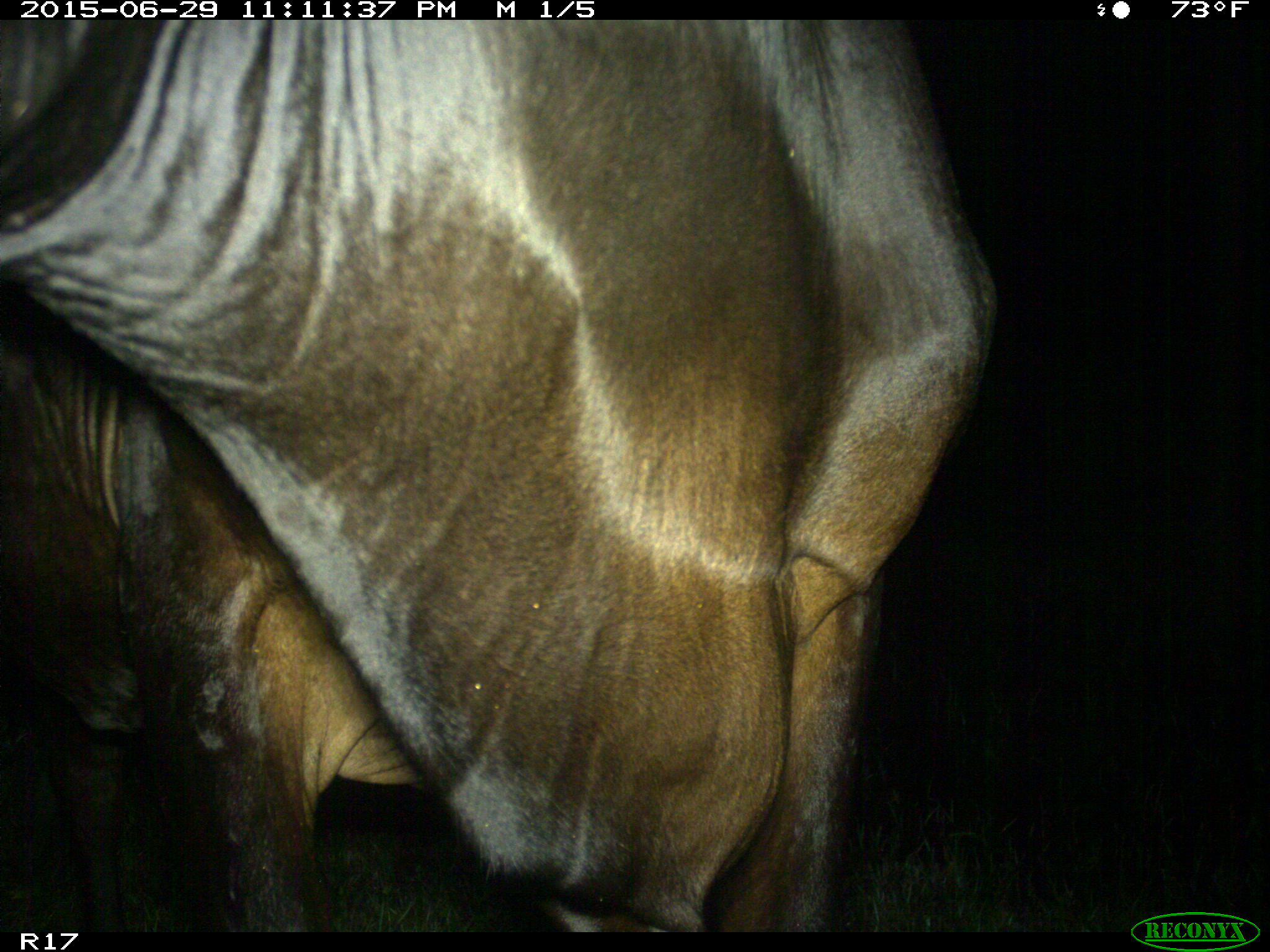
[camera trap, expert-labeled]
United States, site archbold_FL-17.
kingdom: Animalia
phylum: Chordata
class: Mammalia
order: Artiodactyla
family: Bovidae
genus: Bos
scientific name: Bos taurus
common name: domestic cow